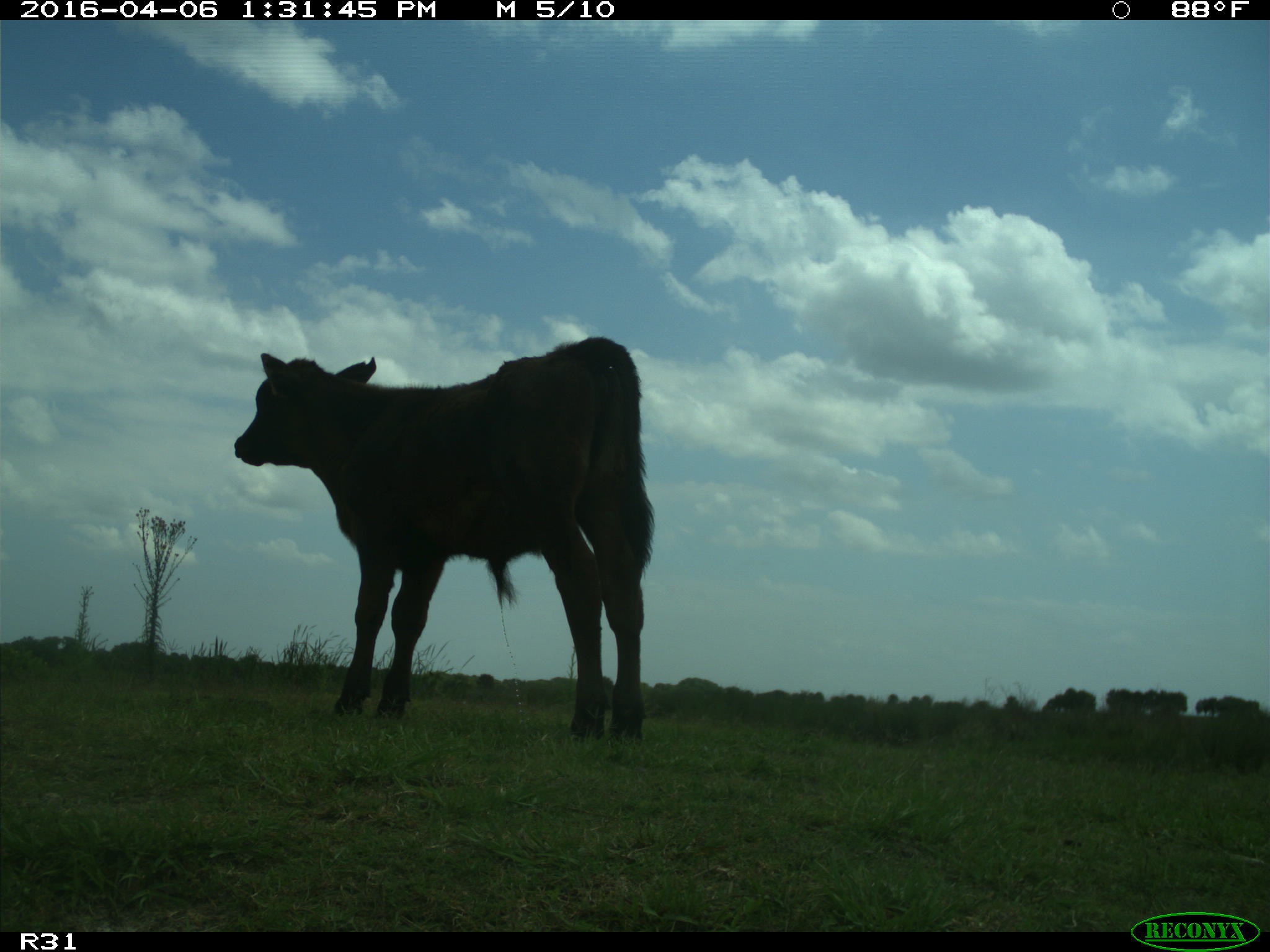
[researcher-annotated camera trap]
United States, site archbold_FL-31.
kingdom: Animalia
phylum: Chordata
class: Mammalia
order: Artiodactyla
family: Bovidae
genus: Bos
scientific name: Bos taurus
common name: domestic cow